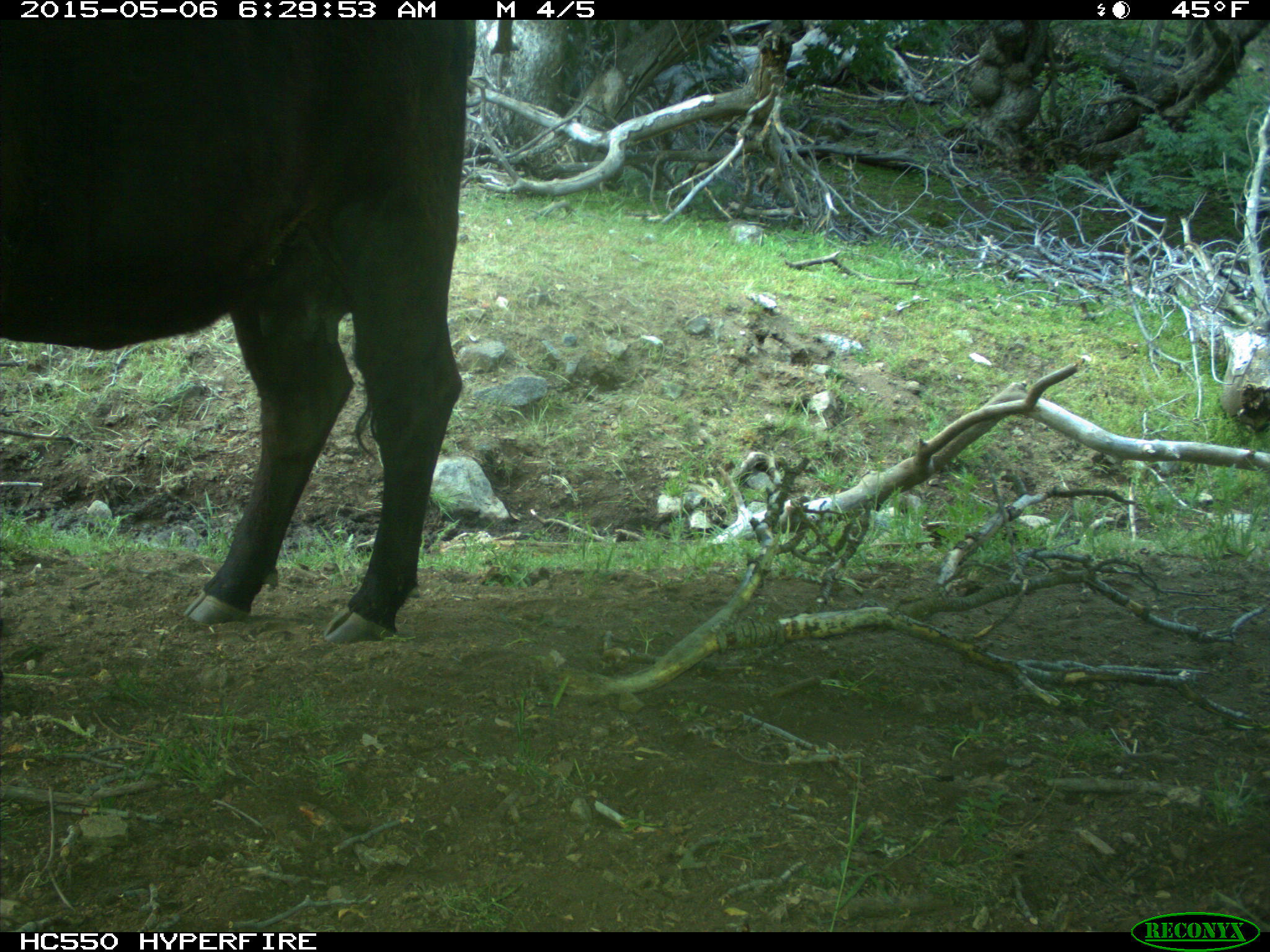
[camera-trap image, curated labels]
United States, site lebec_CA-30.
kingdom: Animalia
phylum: Chordata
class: Mammalia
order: Artiodactyla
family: Bovidae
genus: Bos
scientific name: Bos taurus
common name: domestic cow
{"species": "Bos taurus (domestic cow)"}